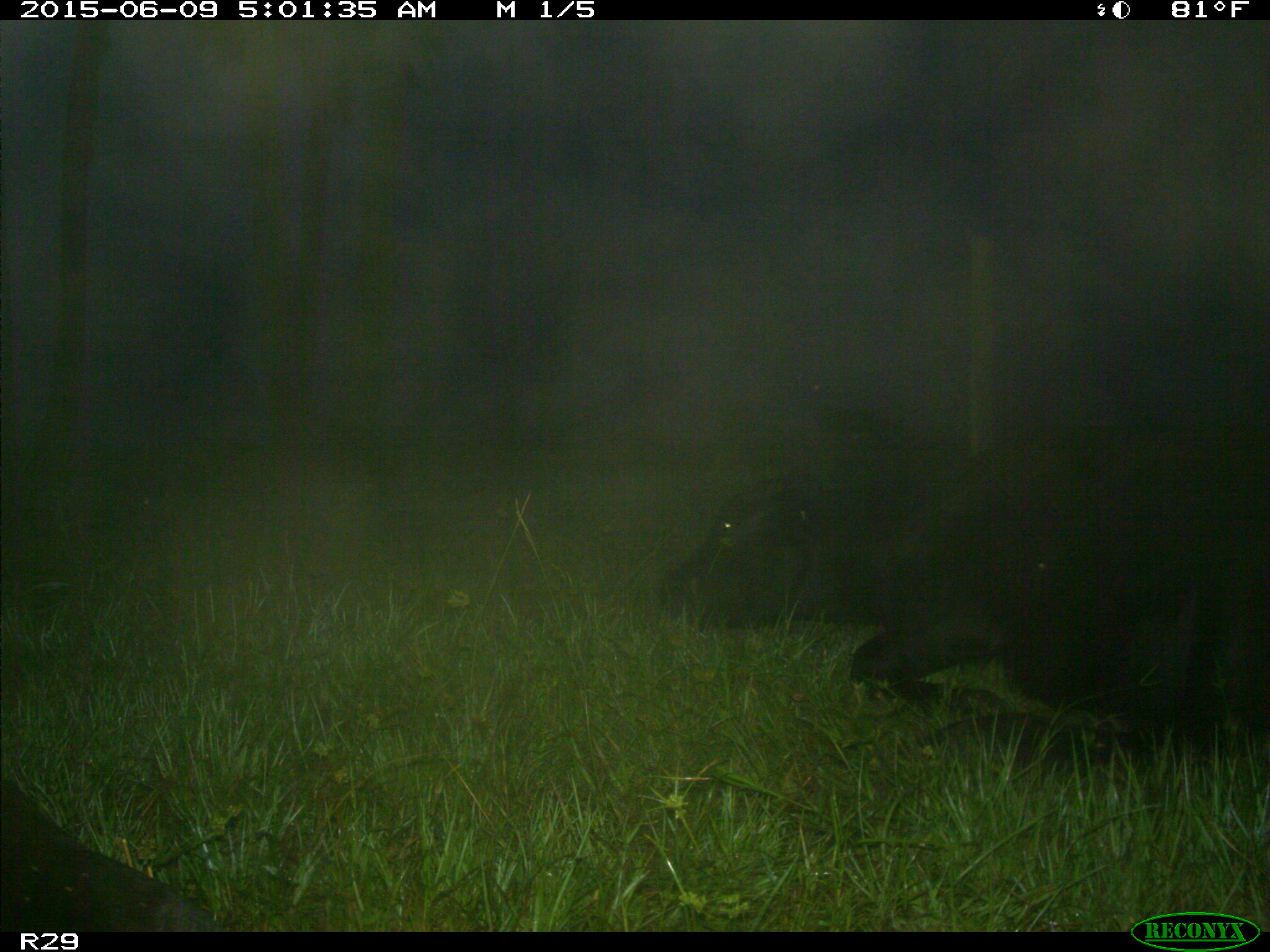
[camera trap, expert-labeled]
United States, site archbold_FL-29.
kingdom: Animalia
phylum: Chordata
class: Mammalia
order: Artiodactyla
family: Bovidae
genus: Bos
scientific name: Bos taurus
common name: domestic cow